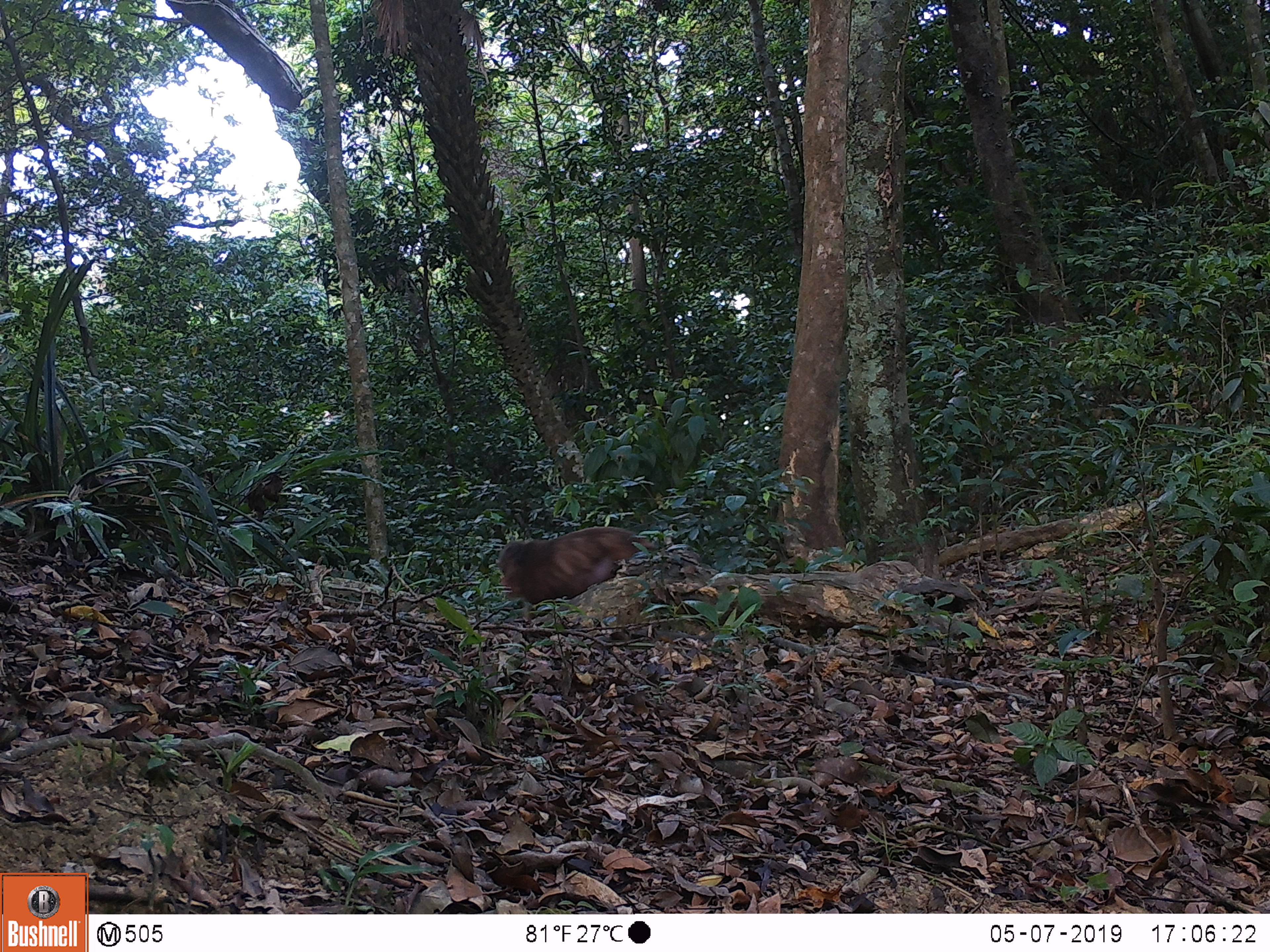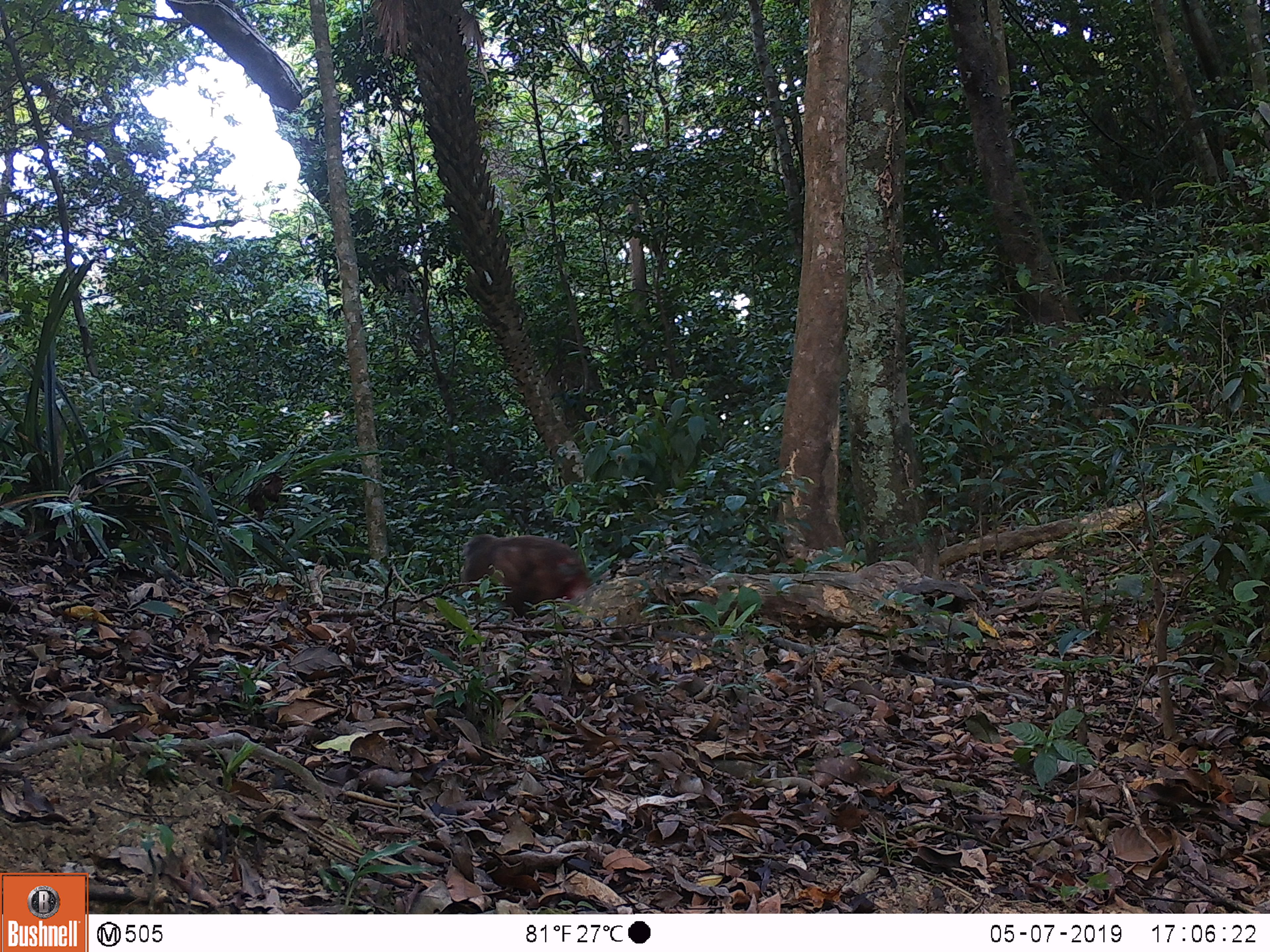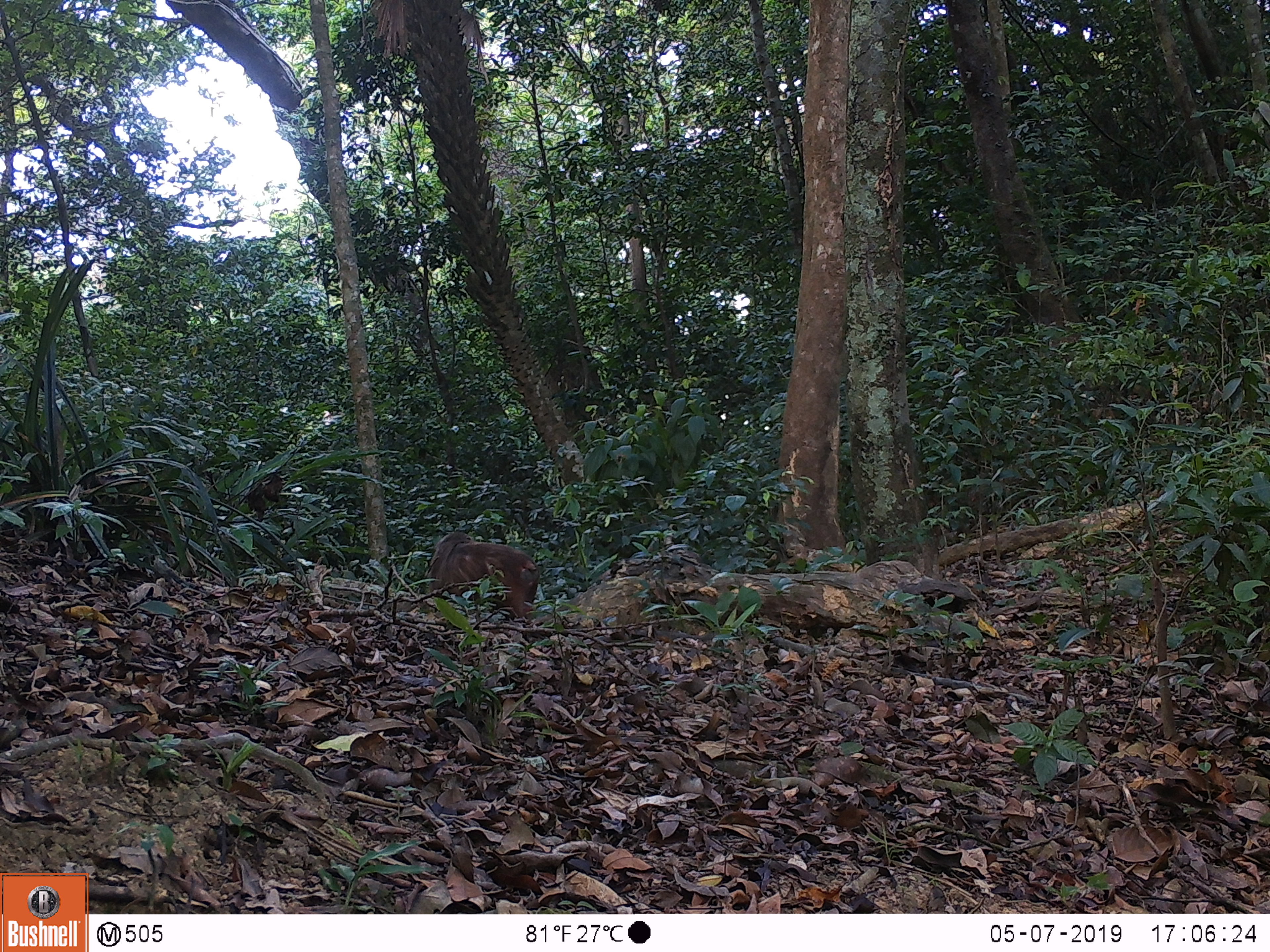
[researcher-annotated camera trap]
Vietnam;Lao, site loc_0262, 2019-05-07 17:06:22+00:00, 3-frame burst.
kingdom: Animalia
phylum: Chordata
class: Mammalia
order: Primates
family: Cercopithecidae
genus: Macaca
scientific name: Macaca arctoides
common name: stump-tailed macaque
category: stump tailed macaque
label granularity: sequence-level